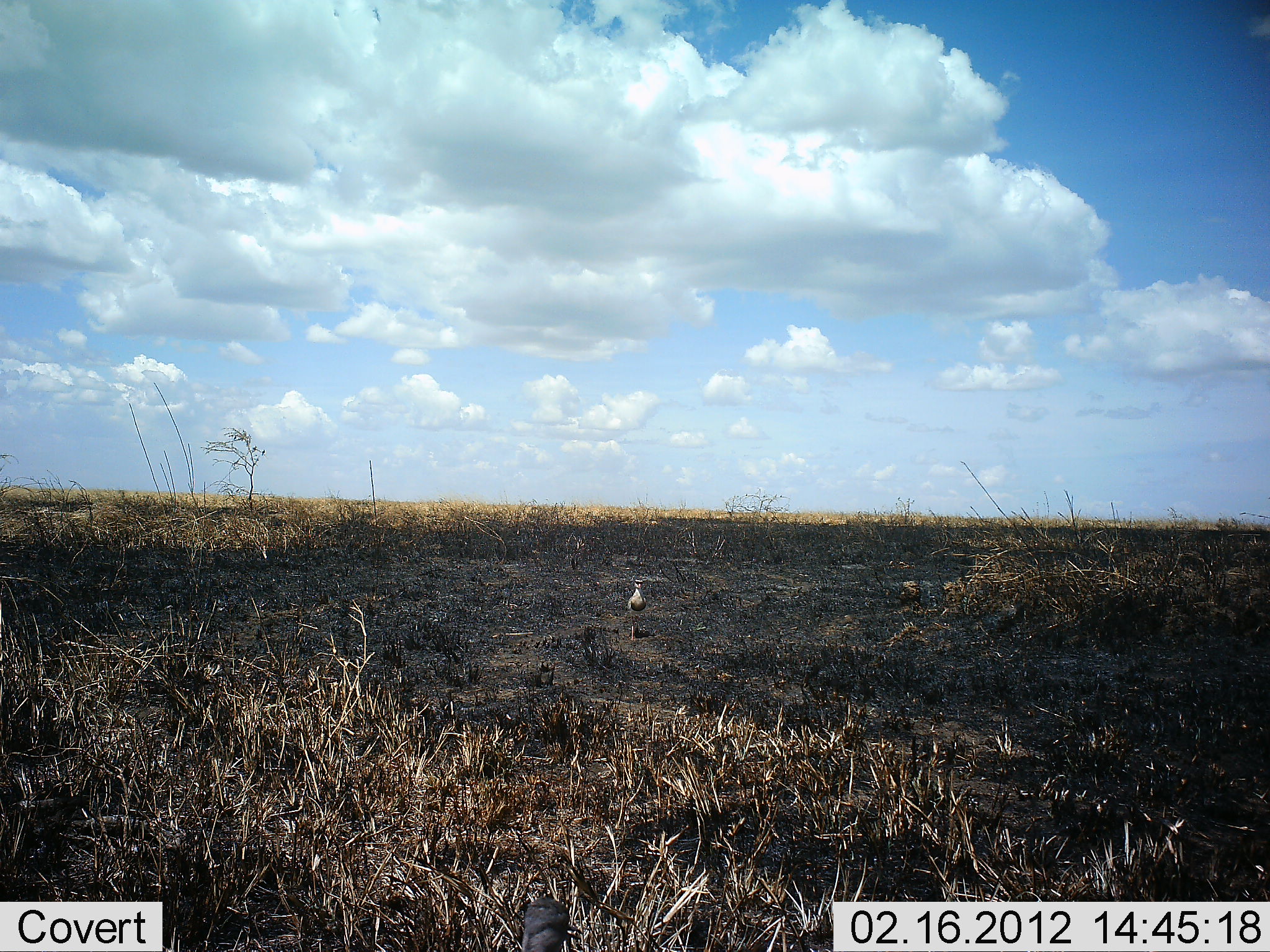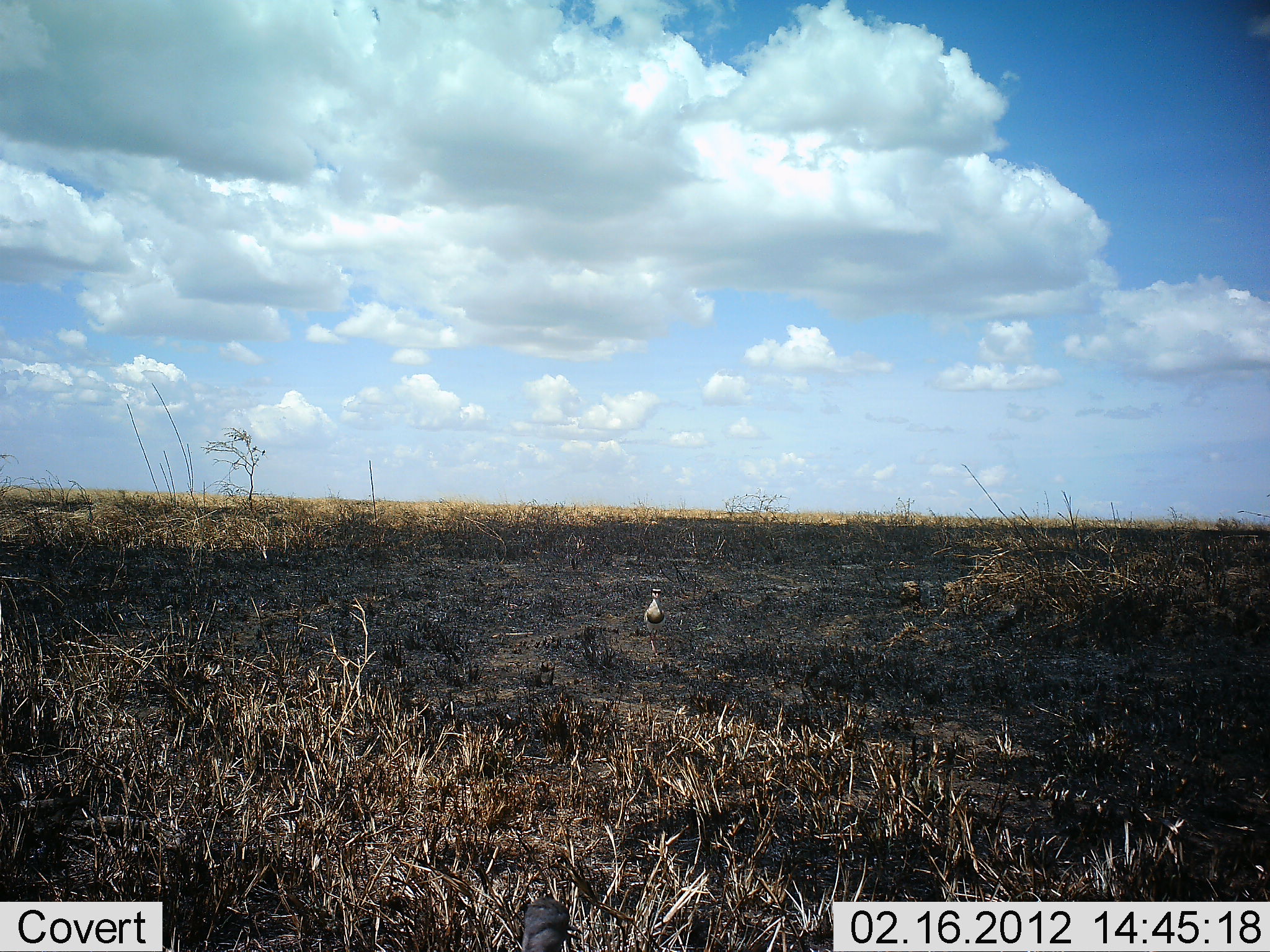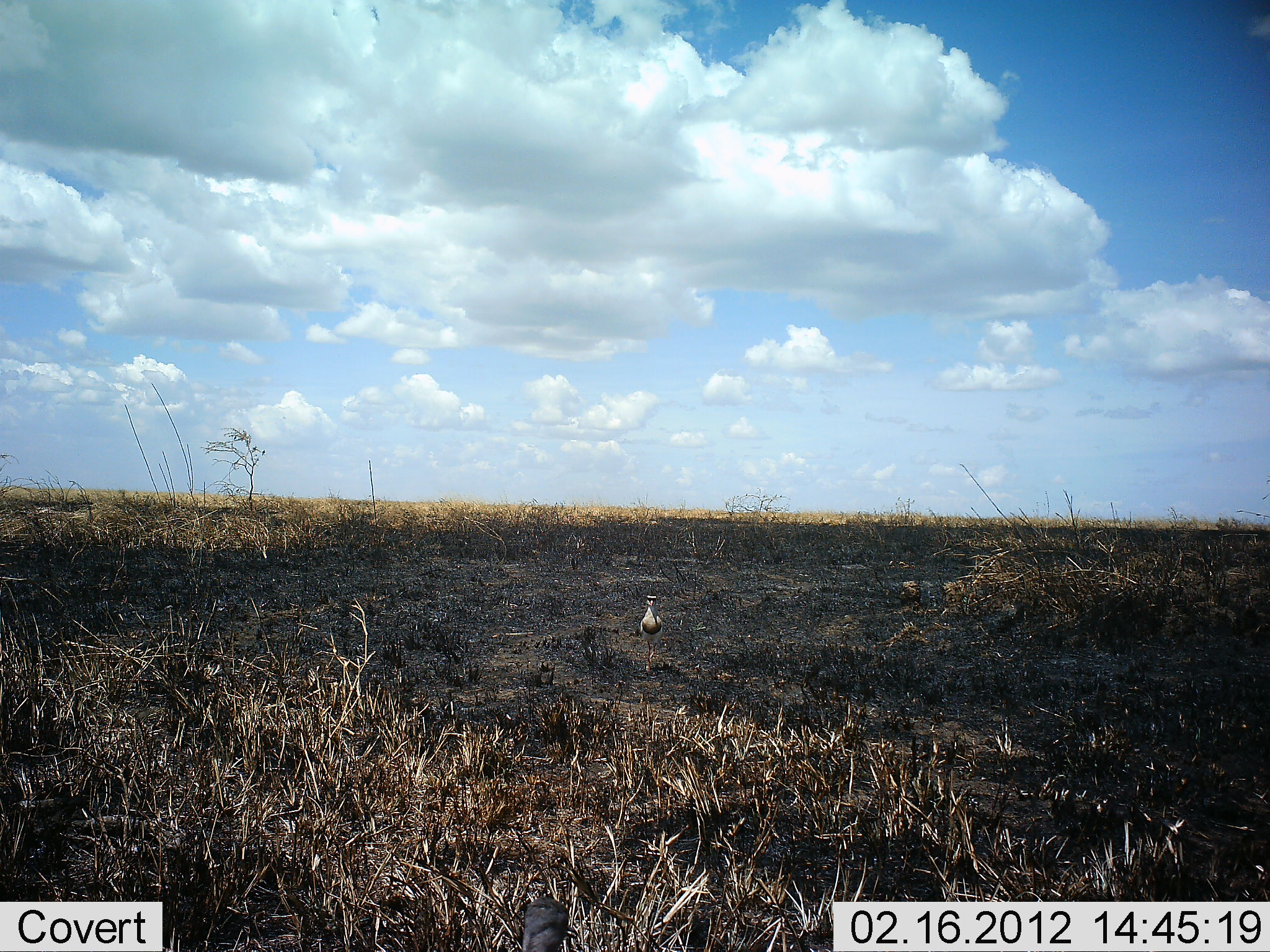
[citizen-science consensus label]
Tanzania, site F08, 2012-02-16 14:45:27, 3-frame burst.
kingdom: Animalia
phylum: Chordata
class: Aves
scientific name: Aves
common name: bird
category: otherbird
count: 1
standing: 11%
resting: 0%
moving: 89%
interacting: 0%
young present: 0%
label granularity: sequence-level